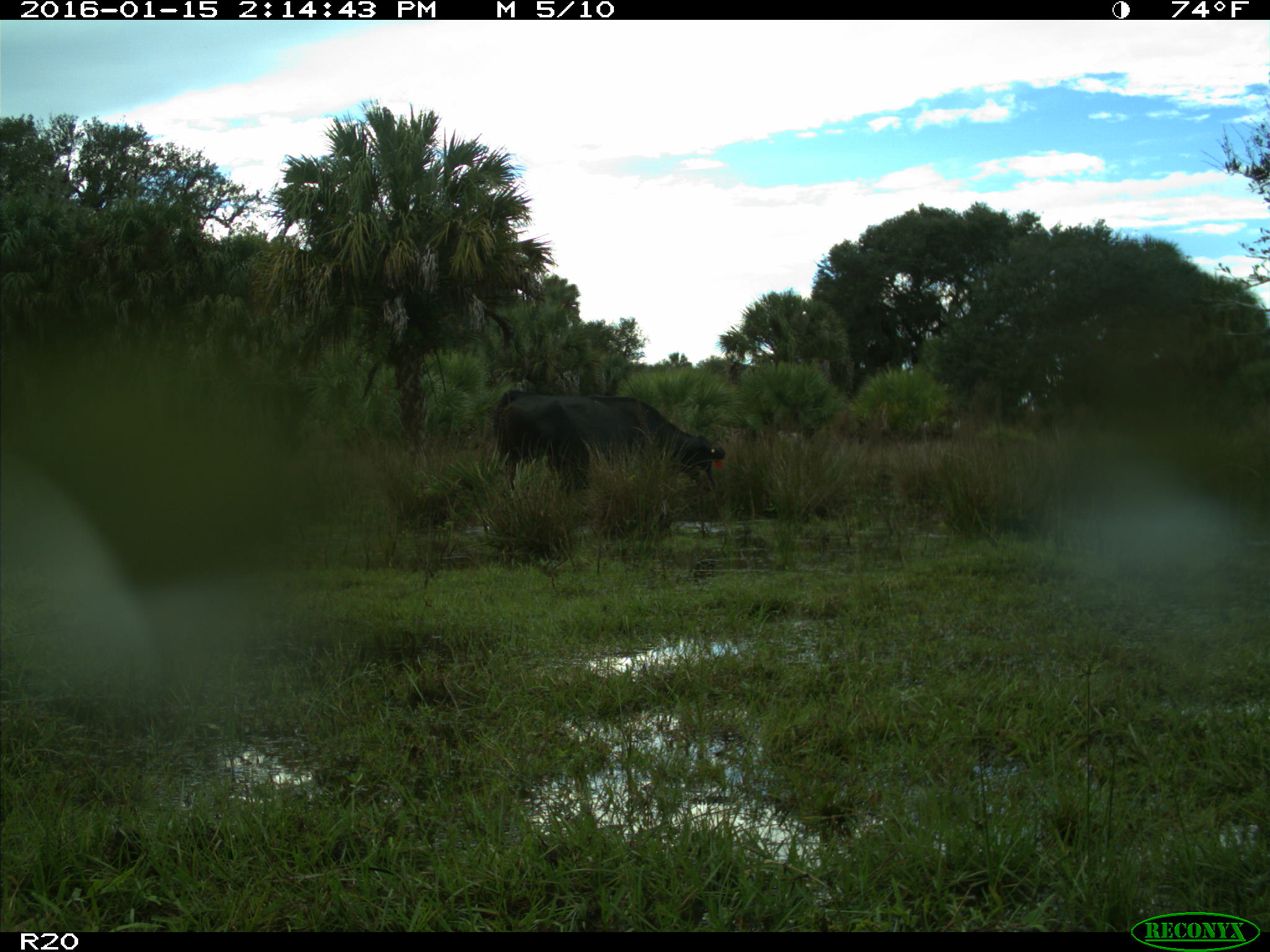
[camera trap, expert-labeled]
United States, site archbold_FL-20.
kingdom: Animalia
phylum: Chordata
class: Mammalia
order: Artiodactyla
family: Bovidae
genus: Bos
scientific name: Bos taurus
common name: domestic cow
Bos taurus (domestic cow).